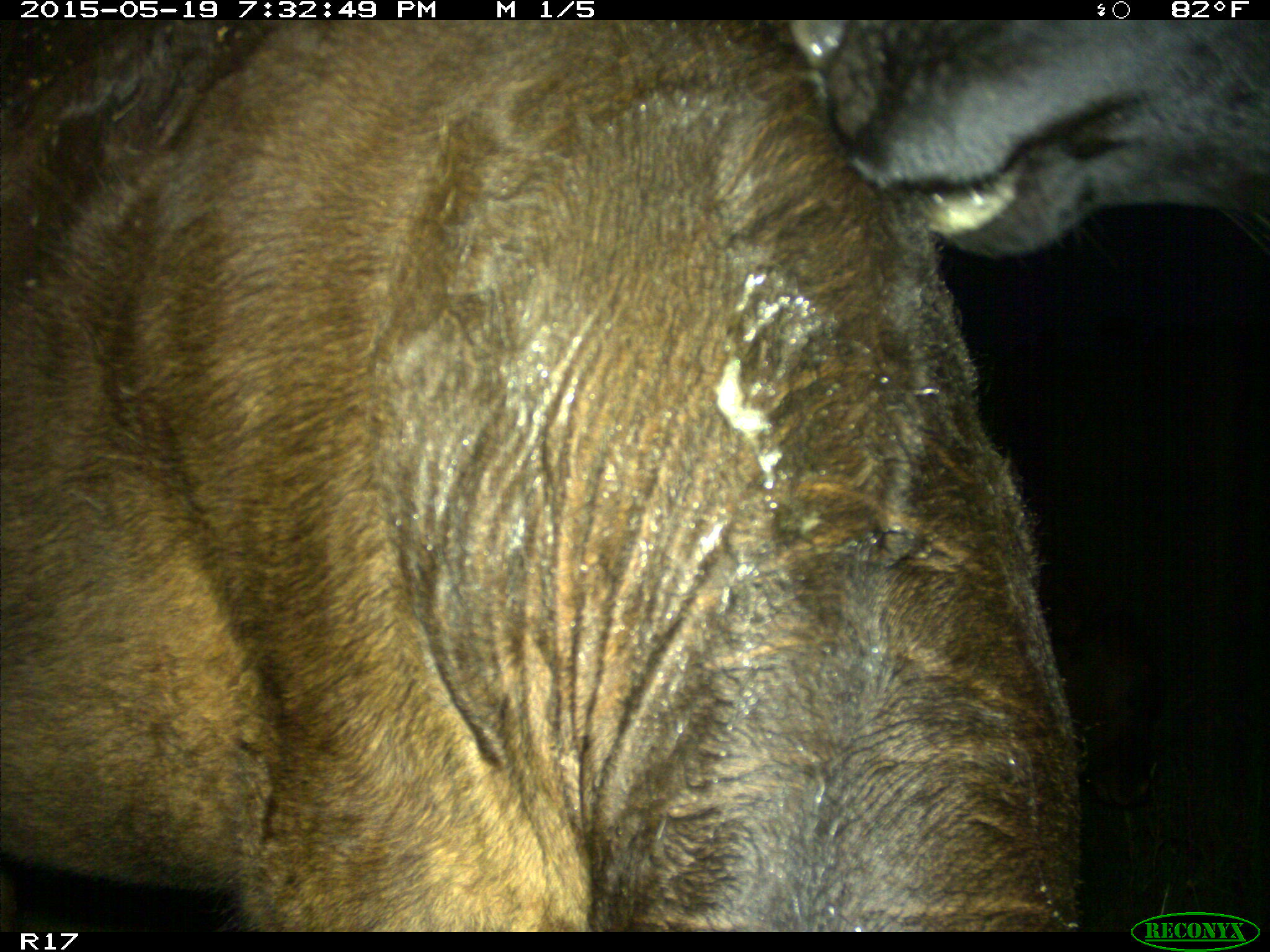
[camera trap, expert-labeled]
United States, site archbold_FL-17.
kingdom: Animalia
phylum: Chordata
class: Mammalia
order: Artiodactyla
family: Bovidae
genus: Bos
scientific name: Bos taurus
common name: domestic cow